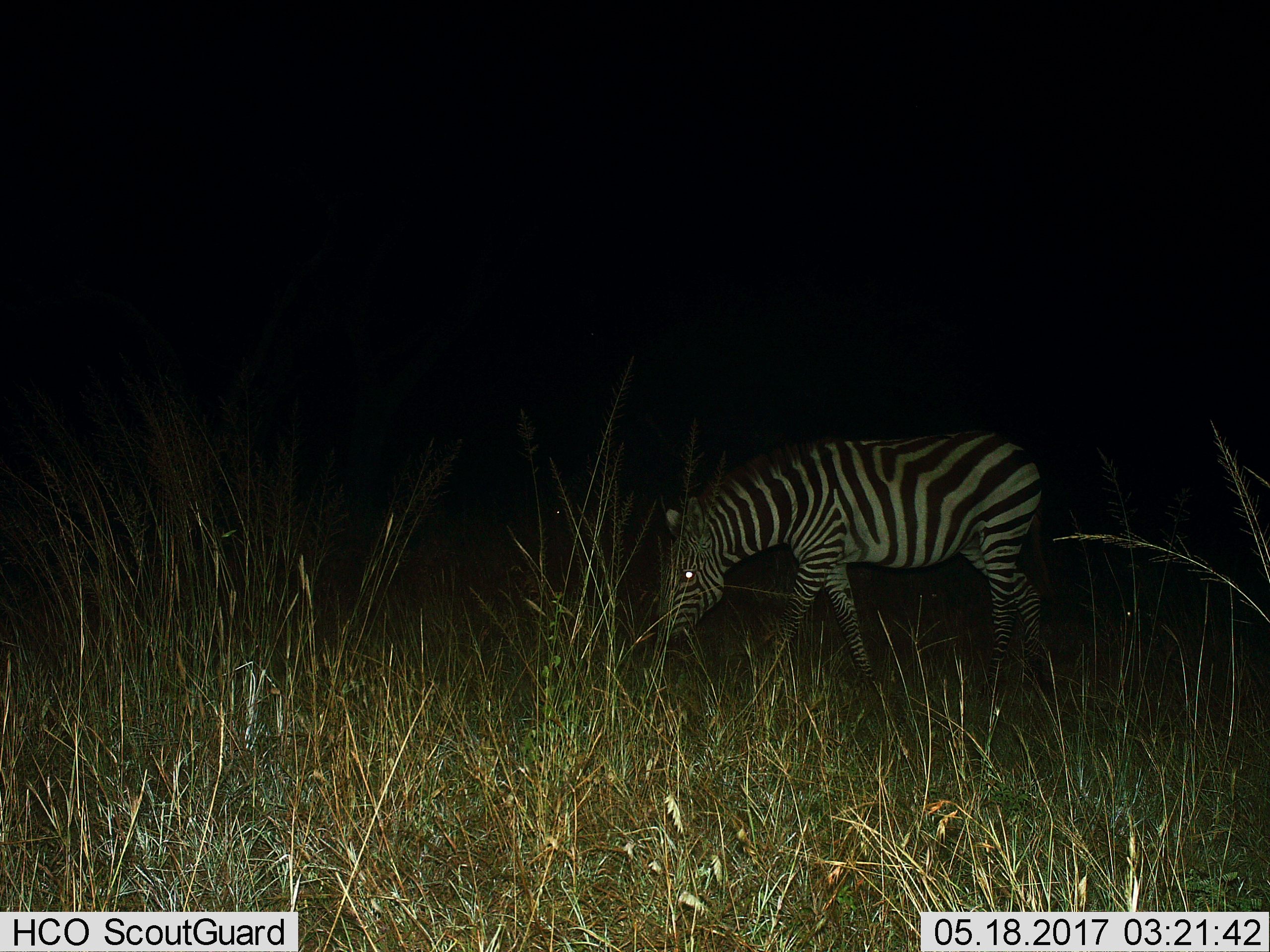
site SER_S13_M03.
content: unidentified animal